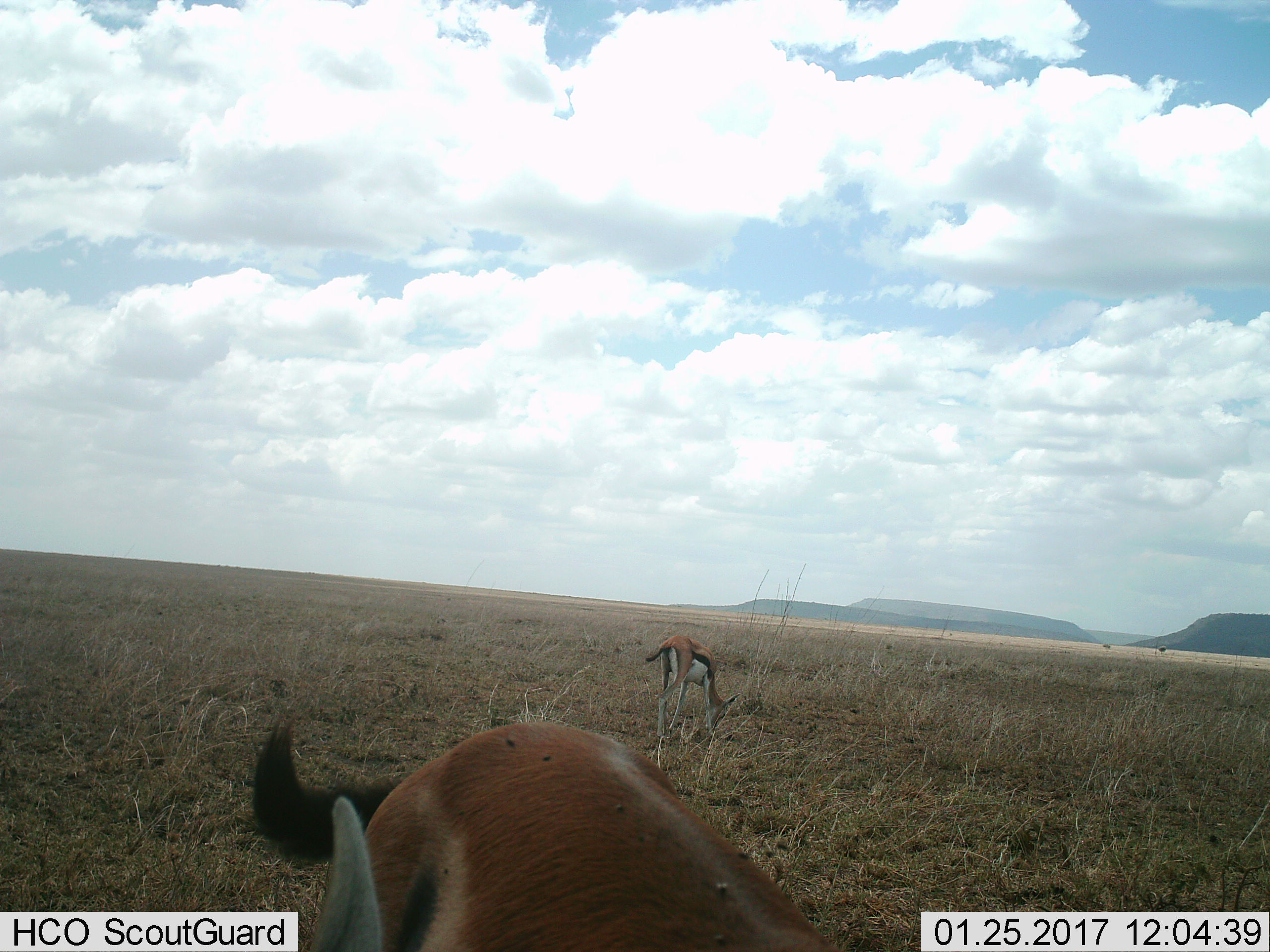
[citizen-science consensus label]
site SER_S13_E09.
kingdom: Animalia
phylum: Chordata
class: Mammalia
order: Artiodactyla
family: Bovidae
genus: Eudorcas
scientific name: Eudorcas thomsonii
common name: thomson's gazelle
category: gazellethomsons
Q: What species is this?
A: Gazellethomsons (thomson's gazelle) (Eudorcas thomsonii).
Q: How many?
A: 2.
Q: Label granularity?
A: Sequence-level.